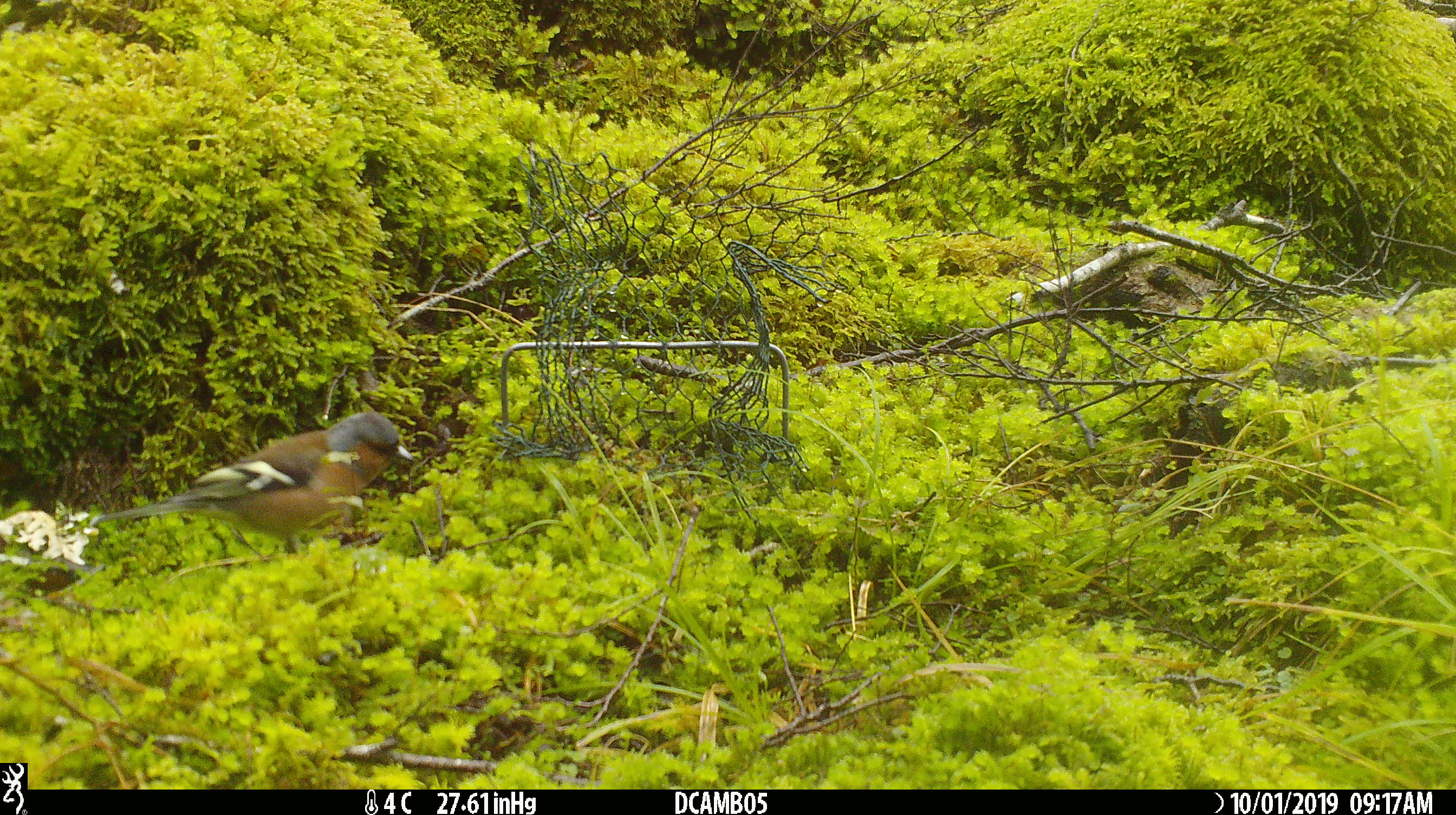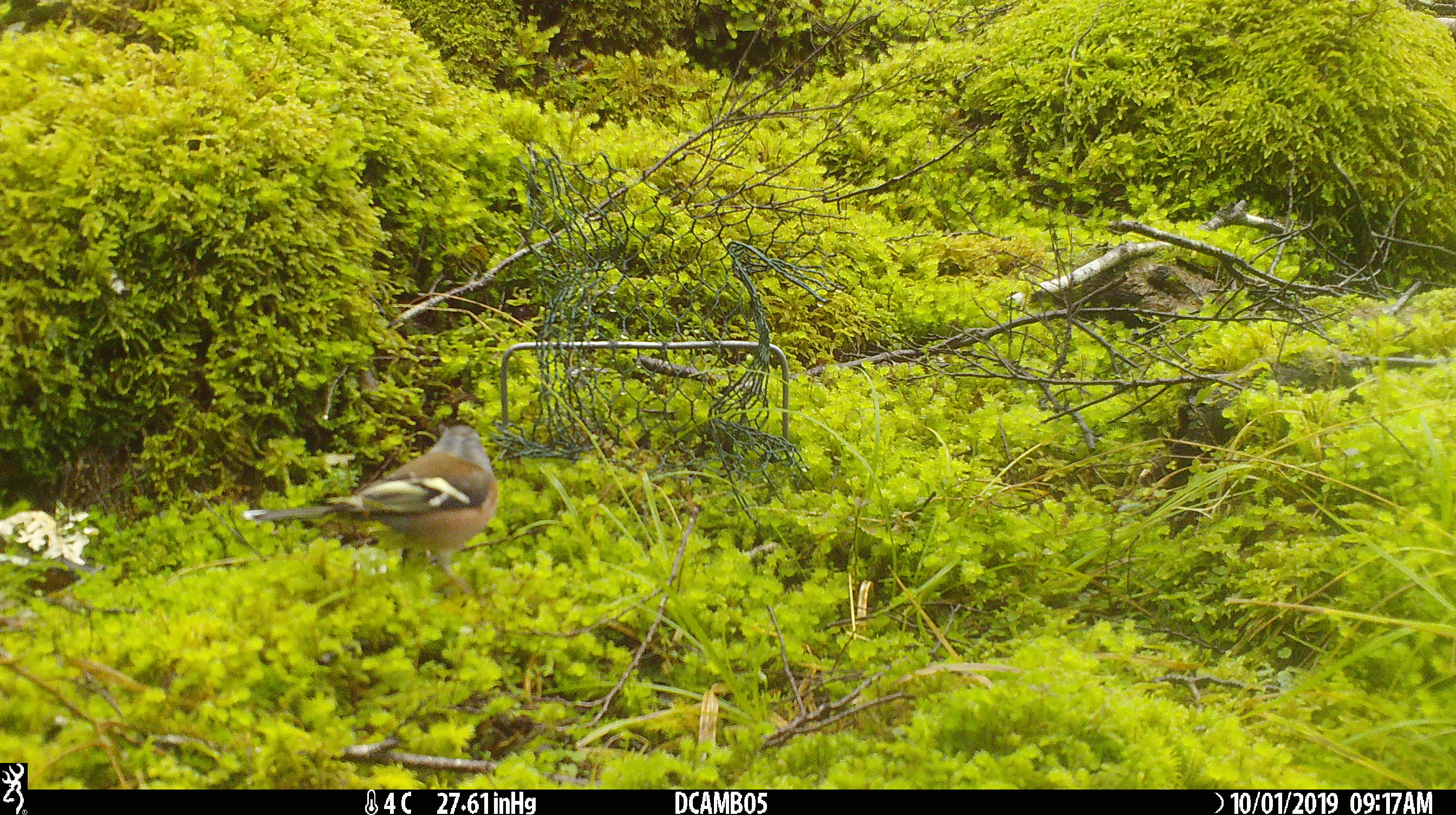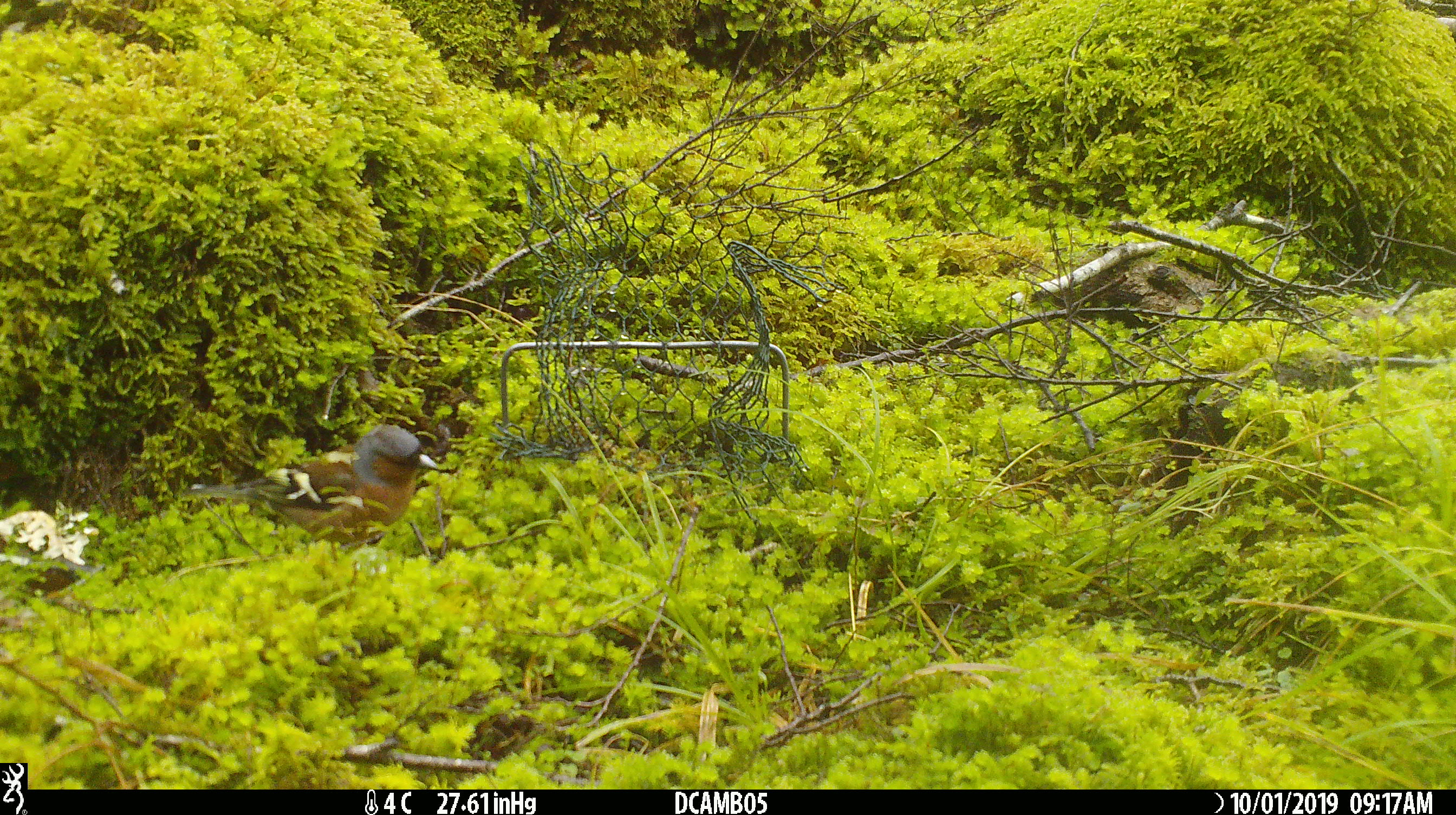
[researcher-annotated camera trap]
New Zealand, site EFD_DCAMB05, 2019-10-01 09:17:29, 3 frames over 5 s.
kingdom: Animalia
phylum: Chordata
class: Aves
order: Passeriformes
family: Fringillidae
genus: Fringilla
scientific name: Fringilla coelebs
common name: common chaffinch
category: chaffinch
Chaffinch (common chaffinch) (Fringilla coelebs).